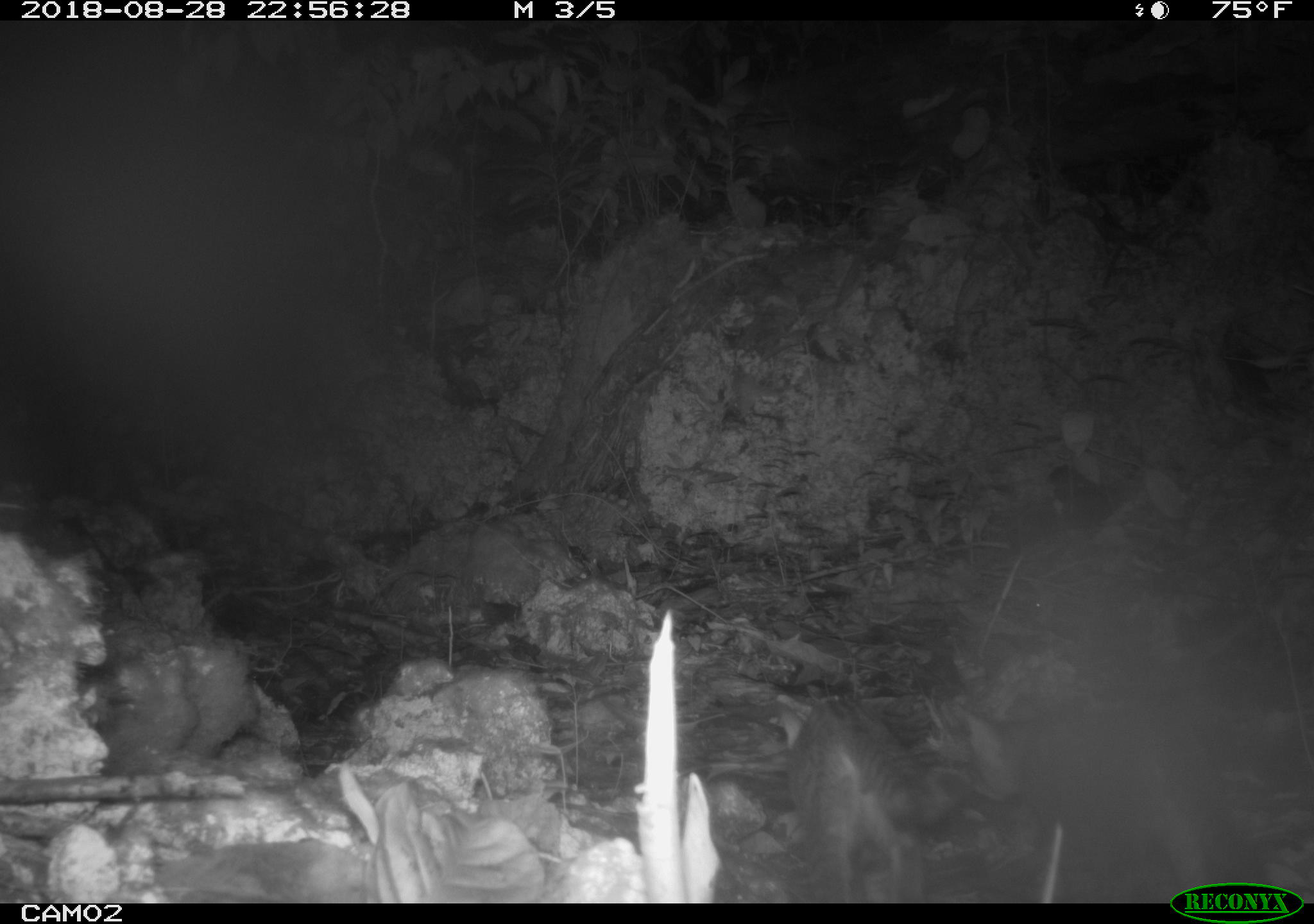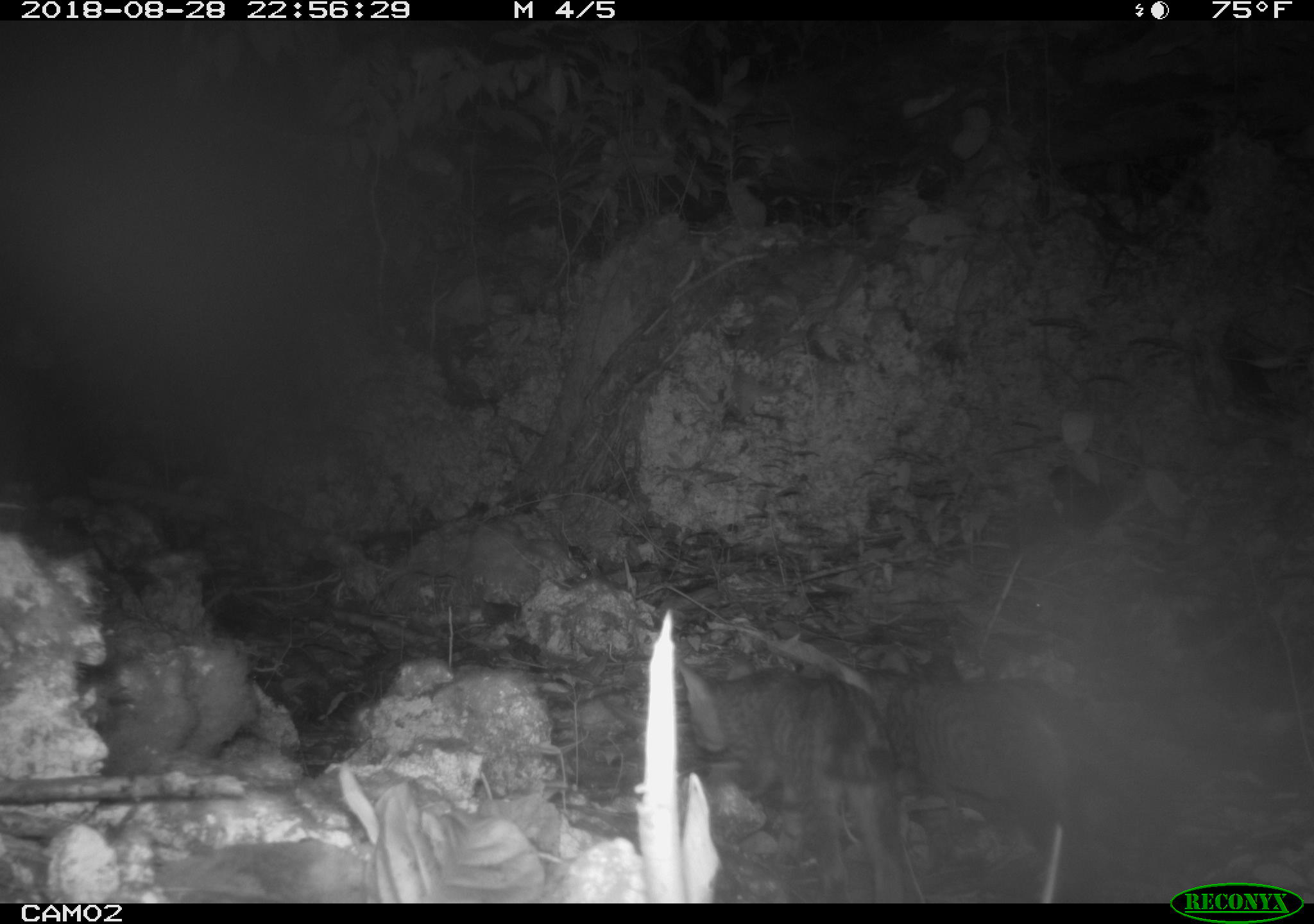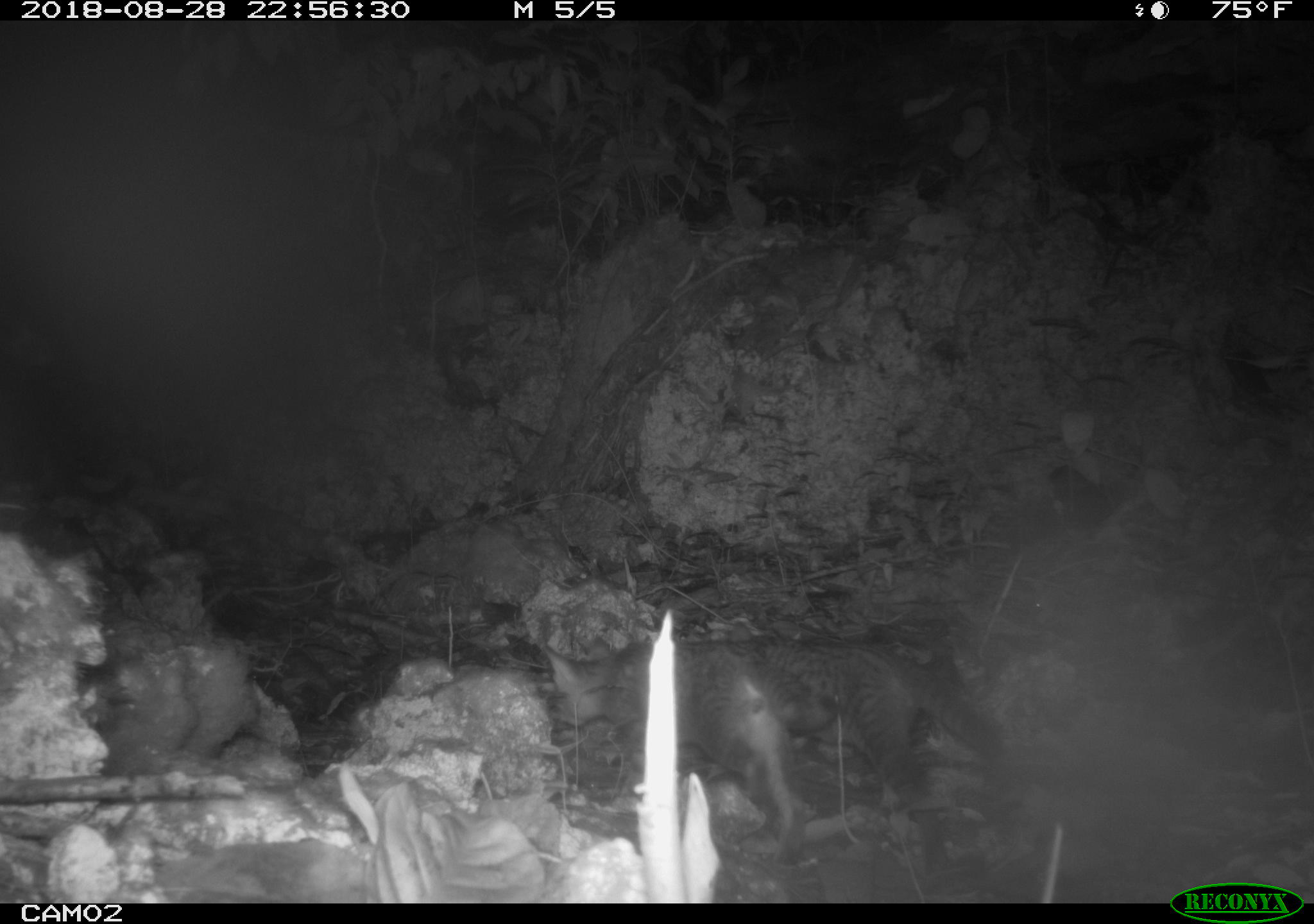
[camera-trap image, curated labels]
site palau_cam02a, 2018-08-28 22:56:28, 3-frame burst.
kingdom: Animalia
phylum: Chordata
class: Mammalia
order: Carnivora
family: Felidae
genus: Felis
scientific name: Felis catus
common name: cat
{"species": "cat (Felis catus)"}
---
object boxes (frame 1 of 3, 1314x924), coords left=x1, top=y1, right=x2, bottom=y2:
cat: left=973, top=687, right=1261, bottom=876; left=781, top=694, right=1002, bottom=903; left=0, top=365, right=189, bottom=555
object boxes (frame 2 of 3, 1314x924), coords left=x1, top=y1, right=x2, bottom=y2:
cat: left=841, top=664, right=1141, bottom=899; left=671, top=649, right=923, bottom=902; left=0, top=321, right=158, bottom=540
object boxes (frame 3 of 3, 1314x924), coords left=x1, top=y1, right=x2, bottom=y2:
cat: left=522, top=628, right=826, bottom=854; left=760, top=606, right=1018, bottom=837